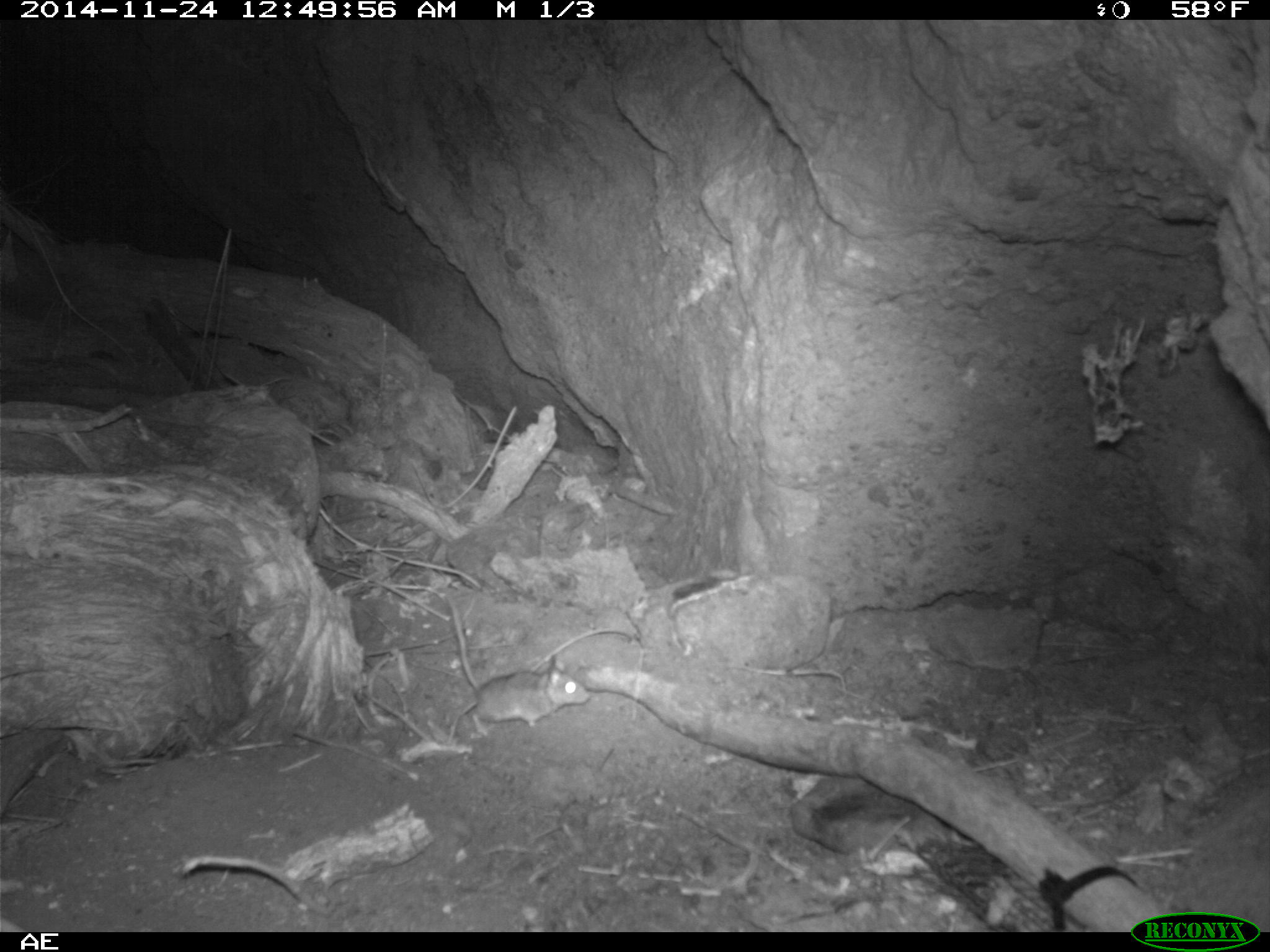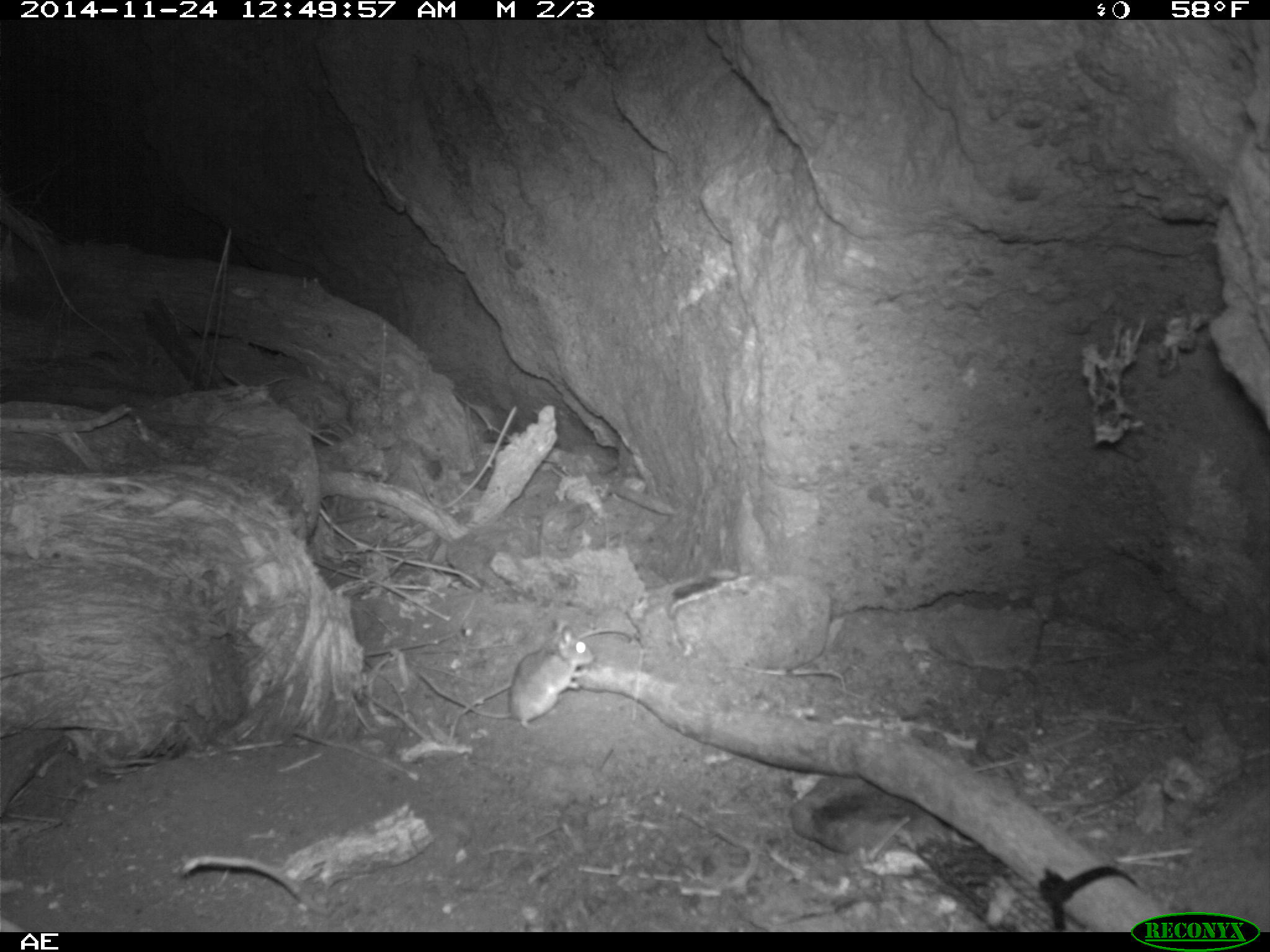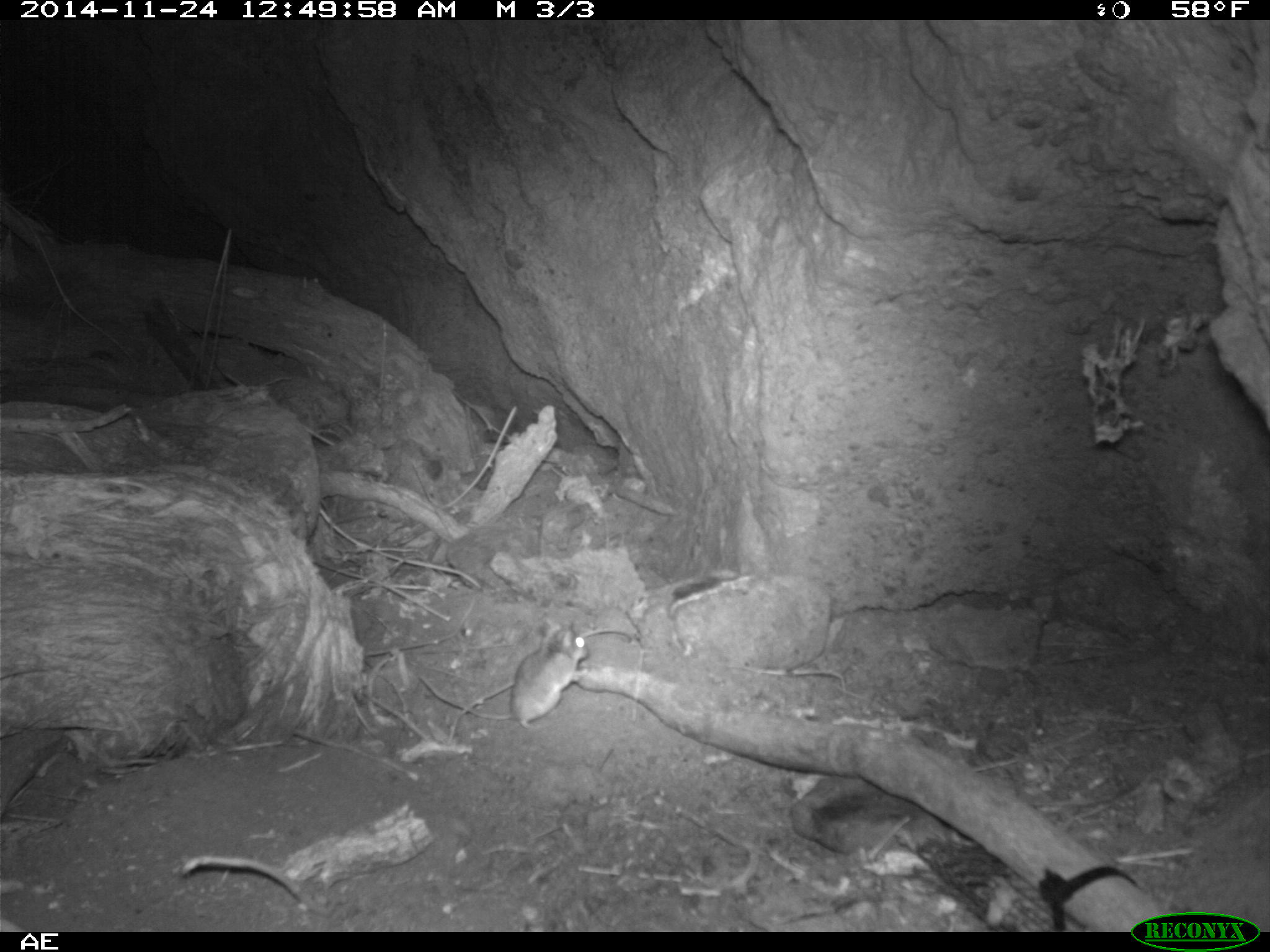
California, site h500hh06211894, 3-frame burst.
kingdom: Animalia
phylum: Chordata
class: Mammalia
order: Rodentia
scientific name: Rodentia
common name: rodent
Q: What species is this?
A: Rodent (Rodentia).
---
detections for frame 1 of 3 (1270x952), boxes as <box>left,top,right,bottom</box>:
rodent: <box>446,593,592,736</box>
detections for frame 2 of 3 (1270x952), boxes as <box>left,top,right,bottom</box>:
rodent: <box>415,625,593,730</box>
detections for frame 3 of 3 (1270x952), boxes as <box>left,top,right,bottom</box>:
rodent: <box>416,626,590,731</box>